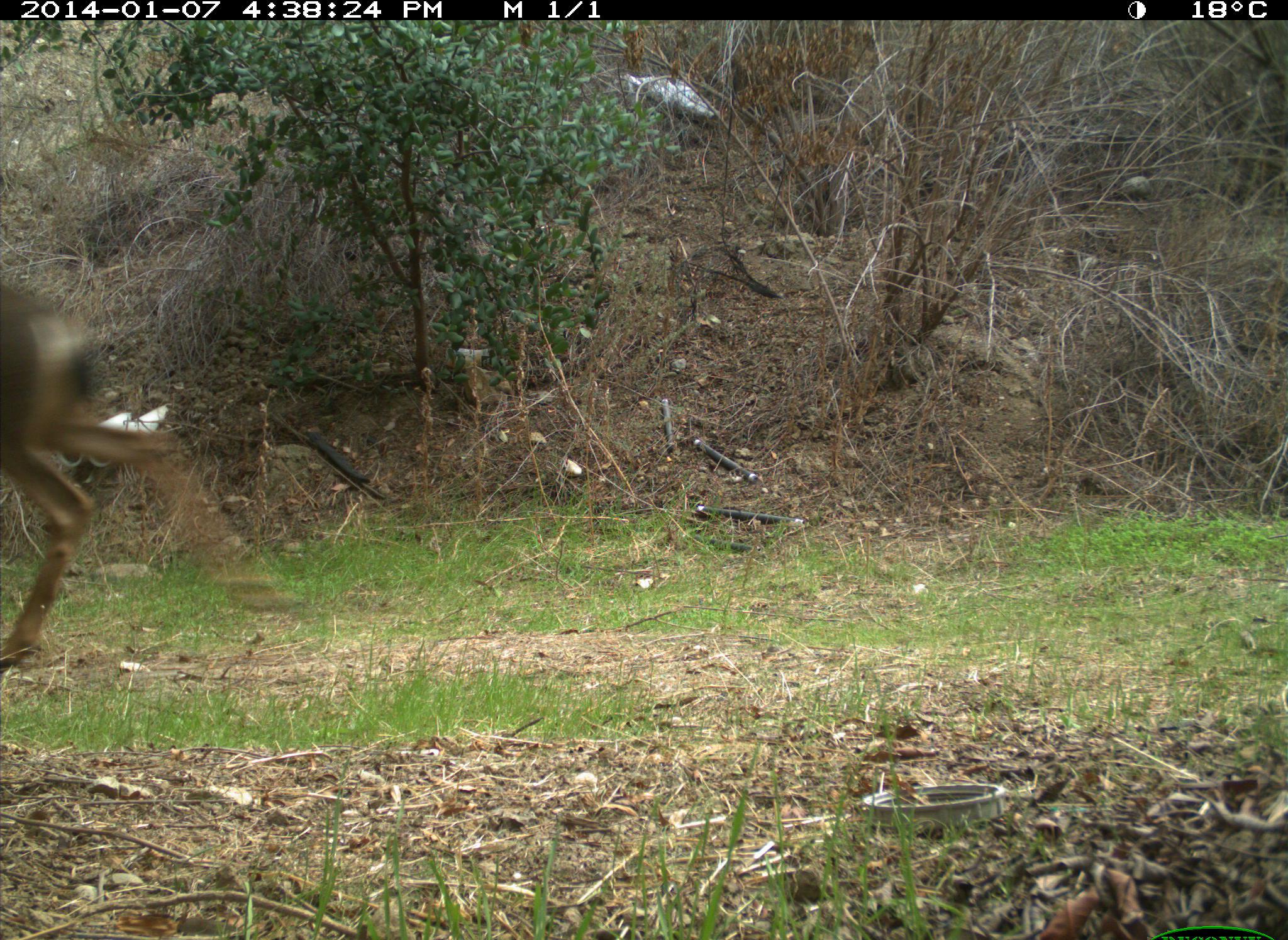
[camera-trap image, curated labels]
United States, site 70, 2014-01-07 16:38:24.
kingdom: Animalia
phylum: Chordata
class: Mammalia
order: Artiodactyla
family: Cervidae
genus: Odocoileus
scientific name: Odocoileus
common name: deer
Deer (Odocoileus).